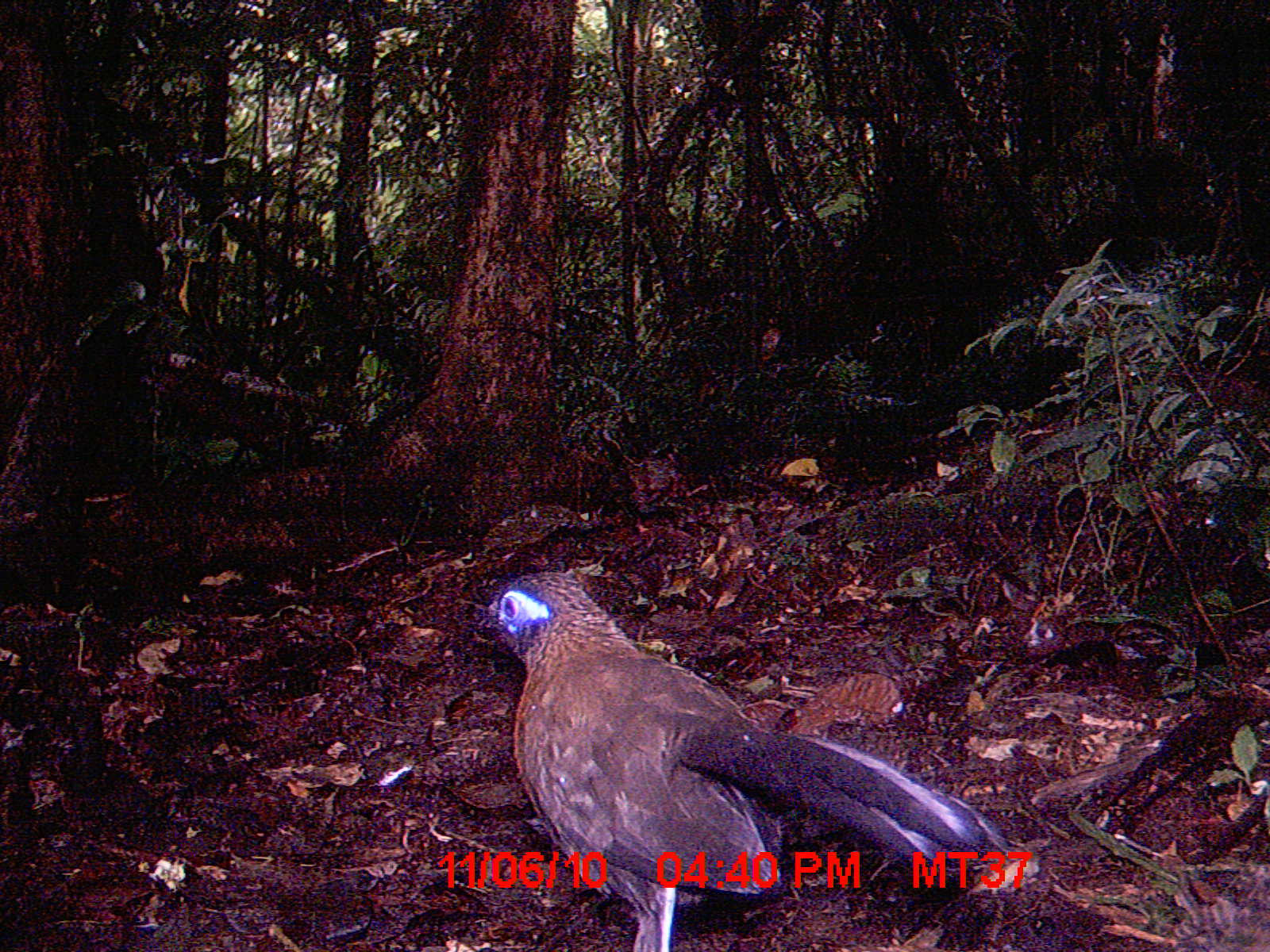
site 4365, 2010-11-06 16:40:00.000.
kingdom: Animalia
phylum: Chordata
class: Aves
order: Cuculiformes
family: Cuculidae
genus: Coua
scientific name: Coua serriana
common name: red-breasted coua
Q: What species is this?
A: Coua serriana (red-breasted coua).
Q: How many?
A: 1.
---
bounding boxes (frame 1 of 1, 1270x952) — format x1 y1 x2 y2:
coua serriana: 478 569 1018 951